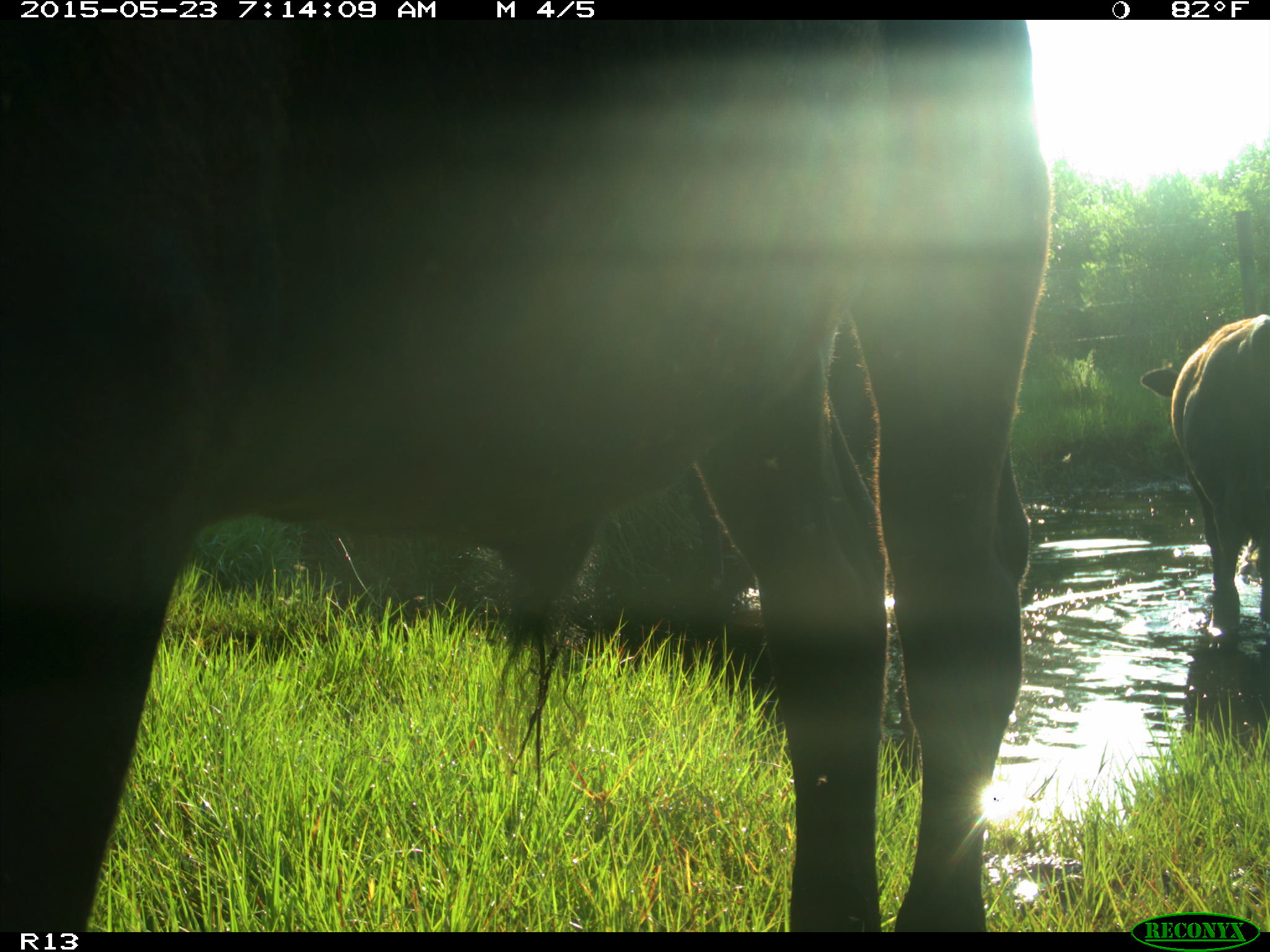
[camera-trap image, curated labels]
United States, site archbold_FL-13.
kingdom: Animalia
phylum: Chordata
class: Mammalia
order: Artiodactyla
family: Bovidae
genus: Bos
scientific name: Bos taurus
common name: domestic cow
Bos taurus (domestic cow).